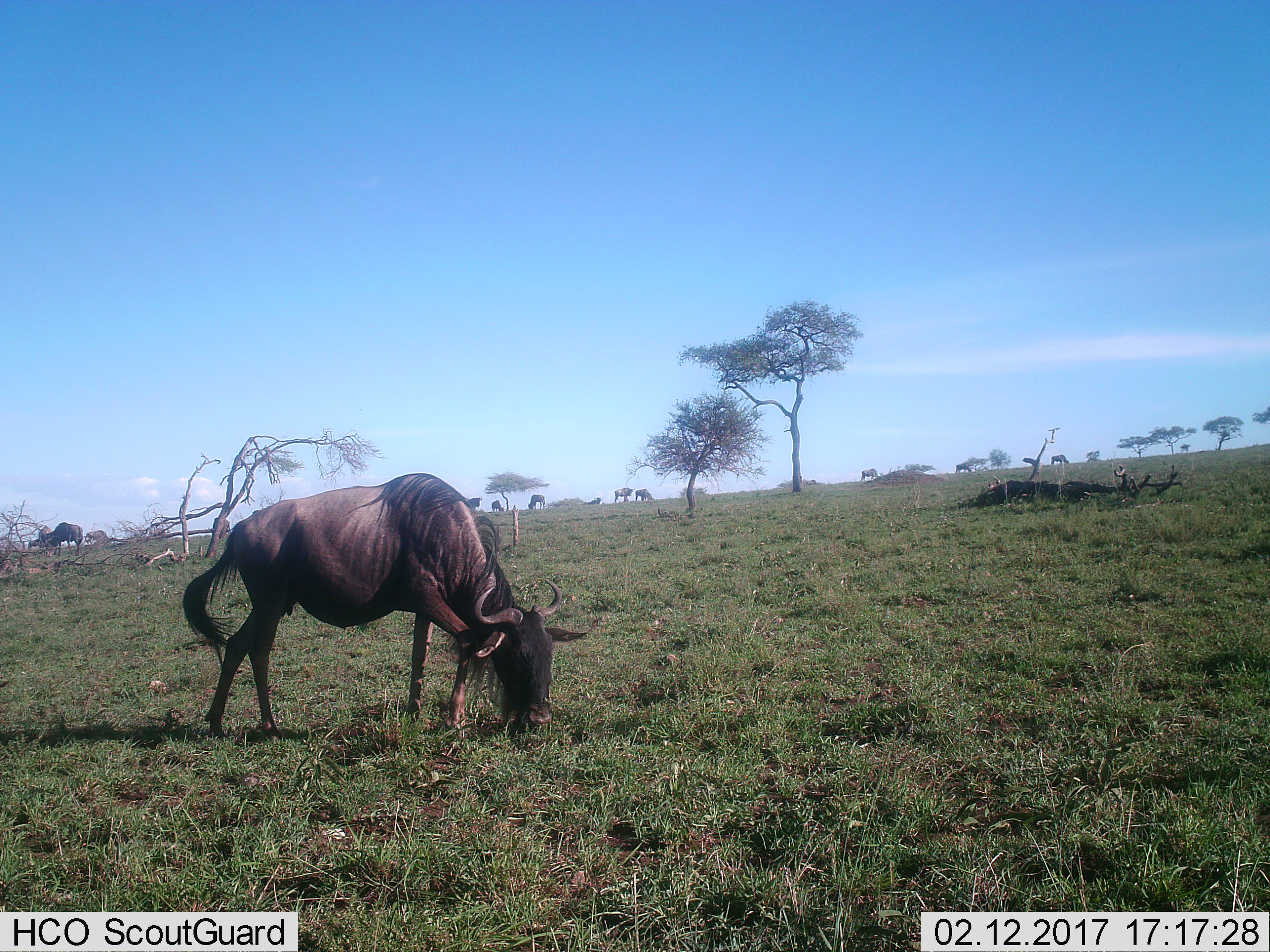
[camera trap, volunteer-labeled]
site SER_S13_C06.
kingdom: Animalia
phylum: Chordata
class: Mammalia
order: Artiodactyla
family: Bovidae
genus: Connochaetes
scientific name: Connochaetes taurinus taurinus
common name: blue wildebeest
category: wildebeestblue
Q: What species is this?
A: Wildebeestblue (blue wildebeest) (Connochaetes taurinus taurinus).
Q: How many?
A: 10.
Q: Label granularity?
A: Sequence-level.